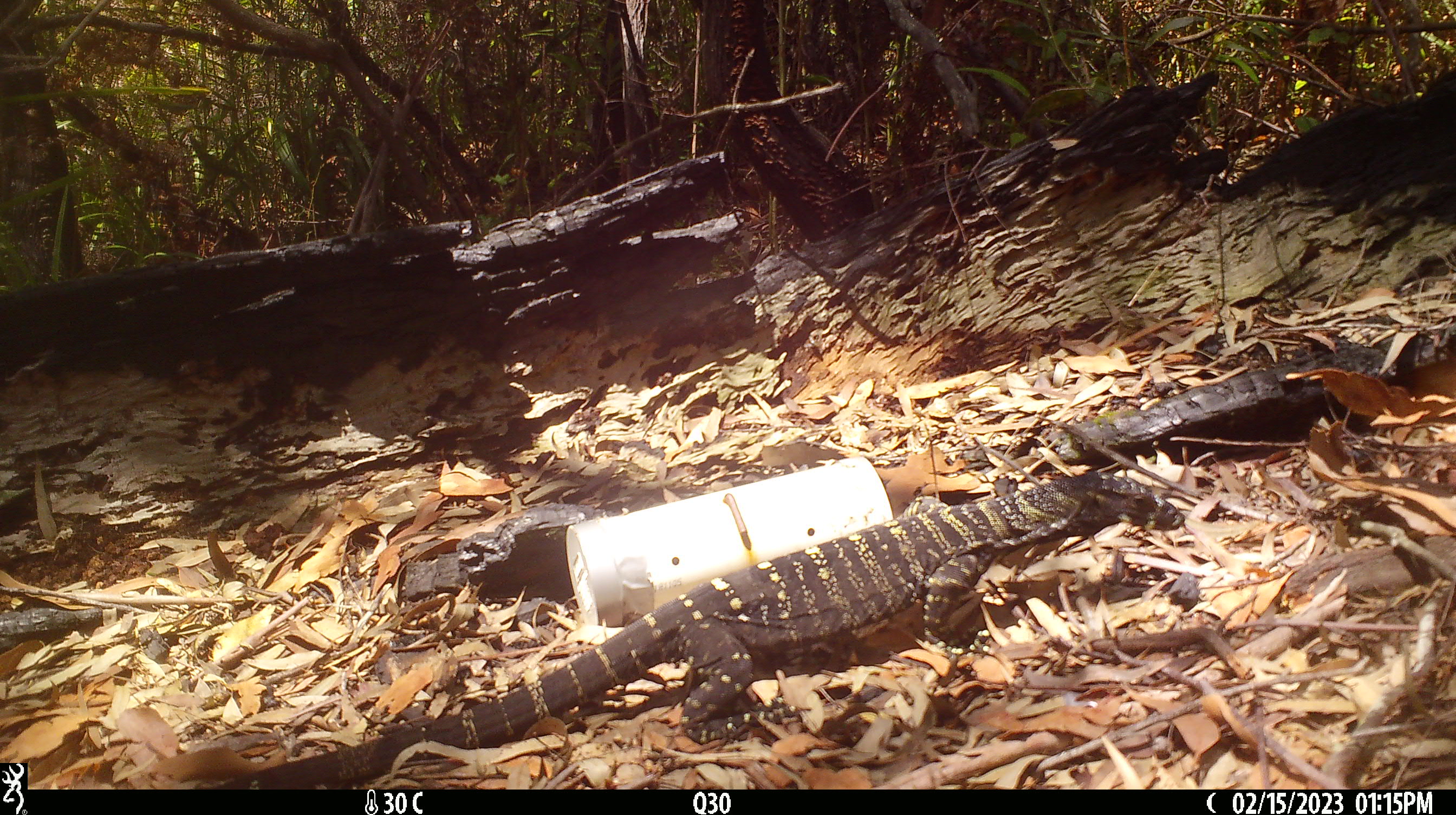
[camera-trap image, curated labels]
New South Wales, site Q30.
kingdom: Animalia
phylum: Chordata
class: Reptilia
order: Squamata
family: Varanidae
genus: Varanus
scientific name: Varanus varius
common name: lace monitor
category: goanna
Goanna (lace monitor) (Varanus varius).